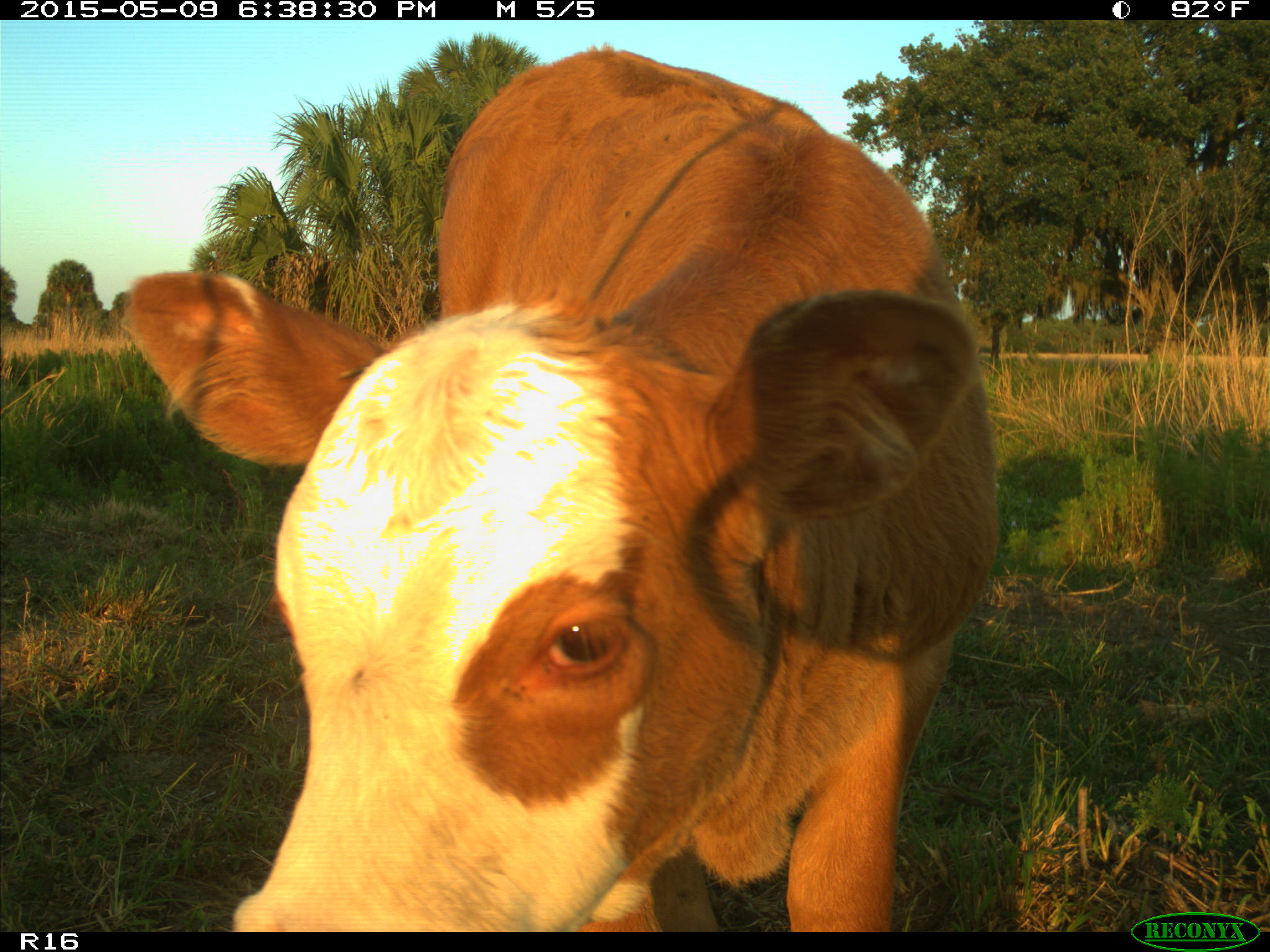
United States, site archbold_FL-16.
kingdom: Animalia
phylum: Chordata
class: Mammalia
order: Artiodactyla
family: Bovidae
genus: Bos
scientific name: Bos taurus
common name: domestic cow